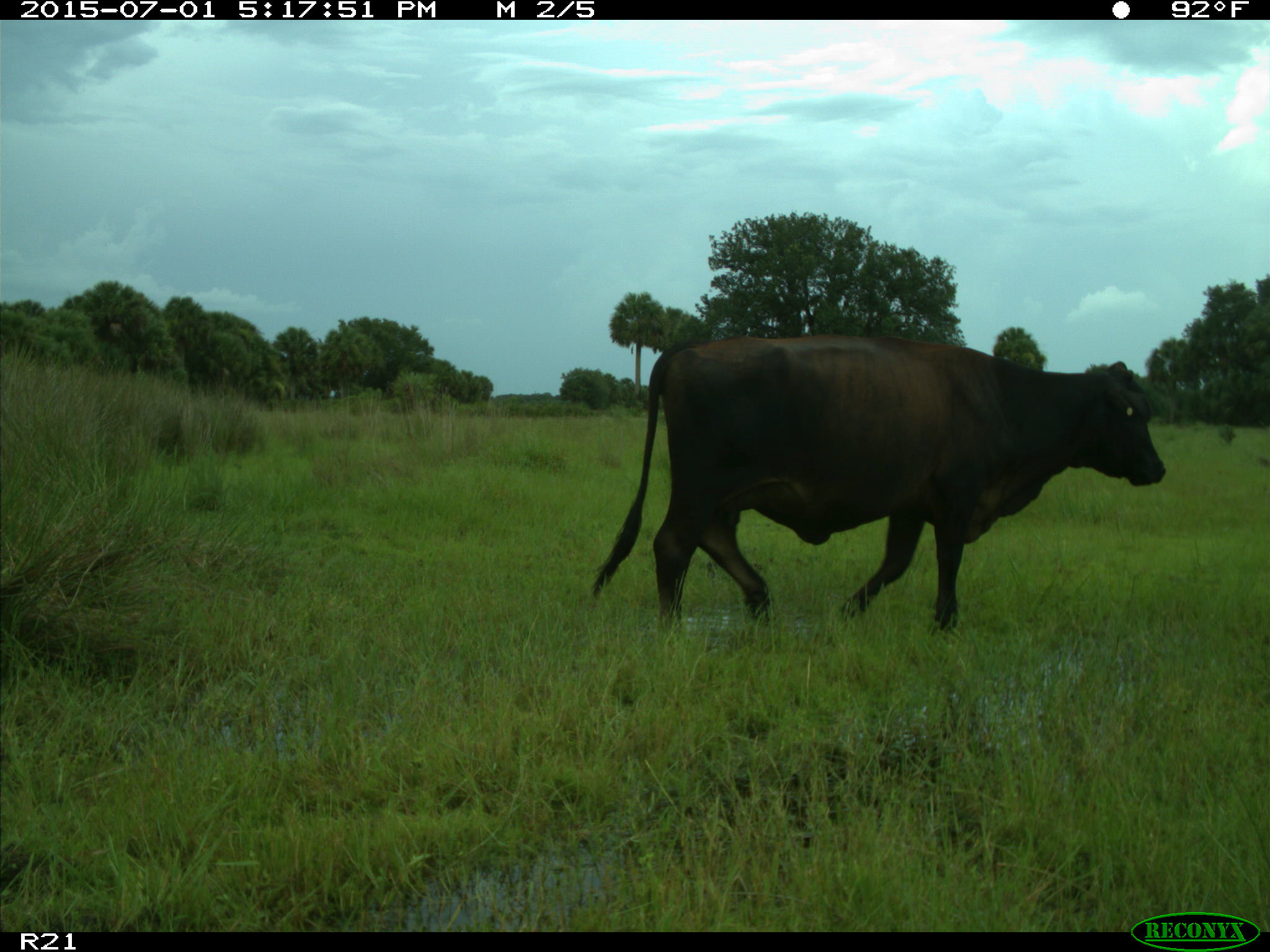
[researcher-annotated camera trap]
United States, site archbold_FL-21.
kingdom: Animalia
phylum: Chordata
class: Mammalia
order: Artiodactyla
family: Bovidae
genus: Bos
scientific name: Bos taurus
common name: domestic cow